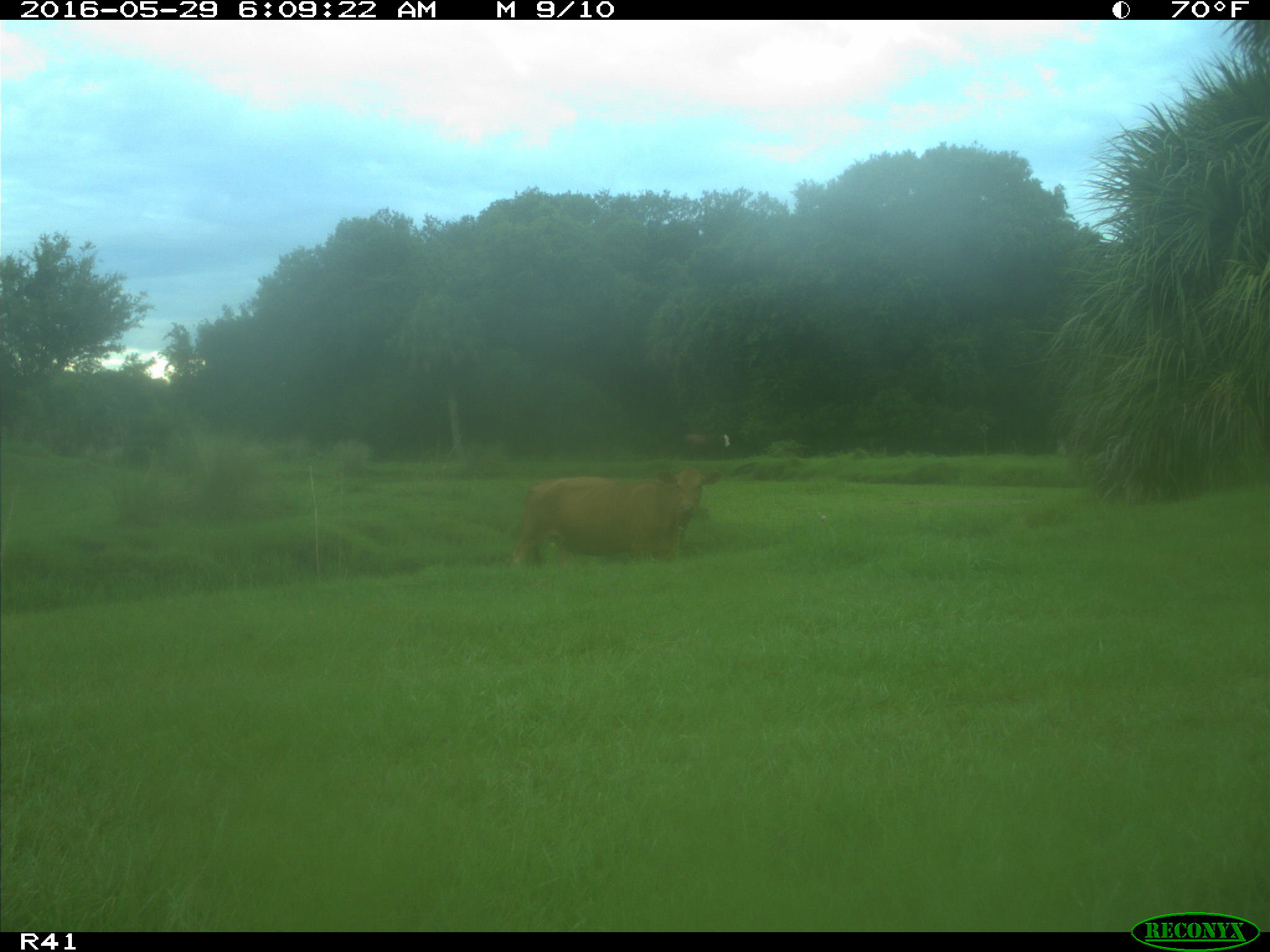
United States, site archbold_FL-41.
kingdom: Animalia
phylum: Chordata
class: Mammalia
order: Artiodactyla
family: Bovidae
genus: Bos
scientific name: Bos taurus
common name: domestic cow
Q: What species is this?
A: Bos taurus (domestic cow).